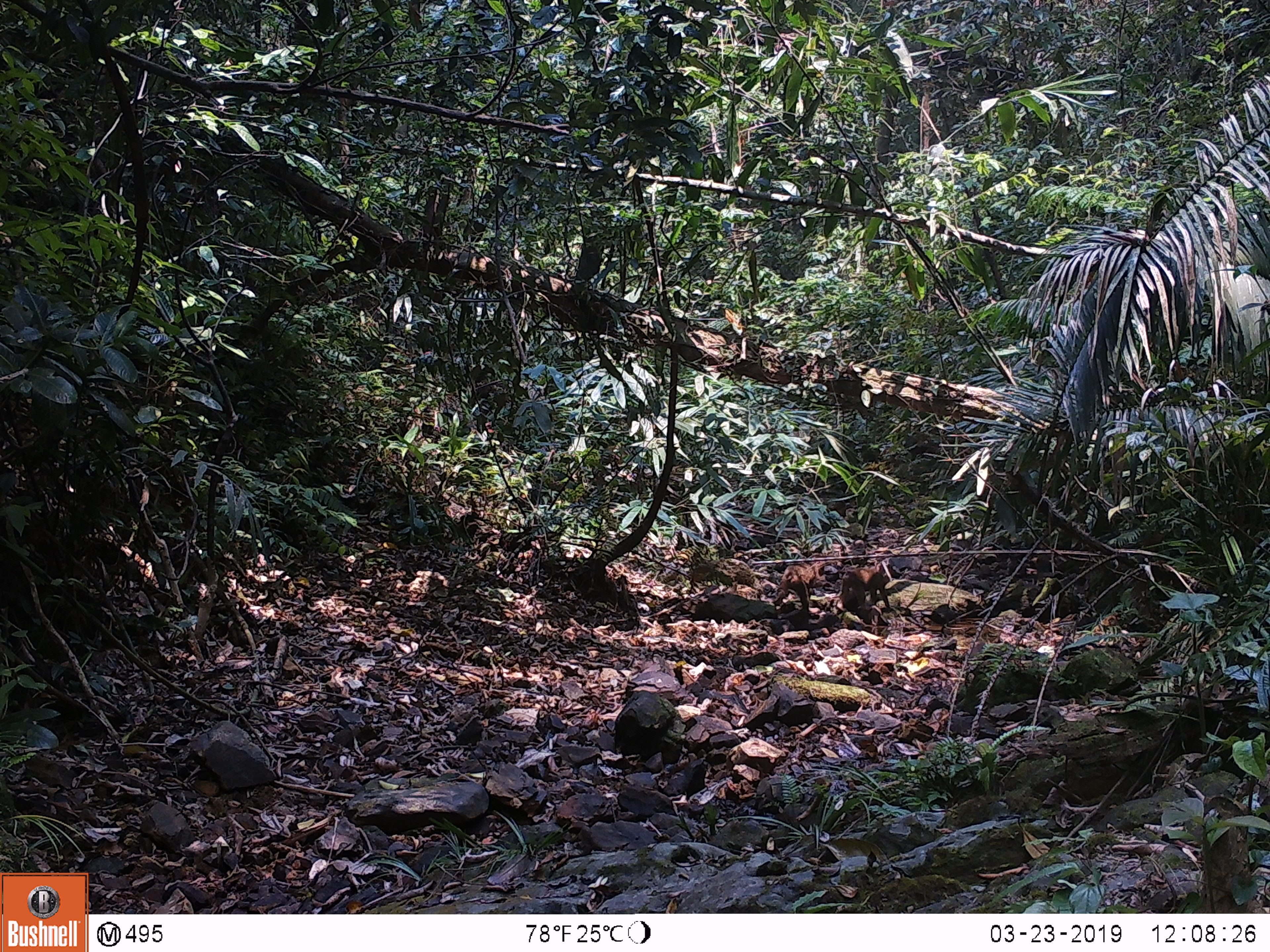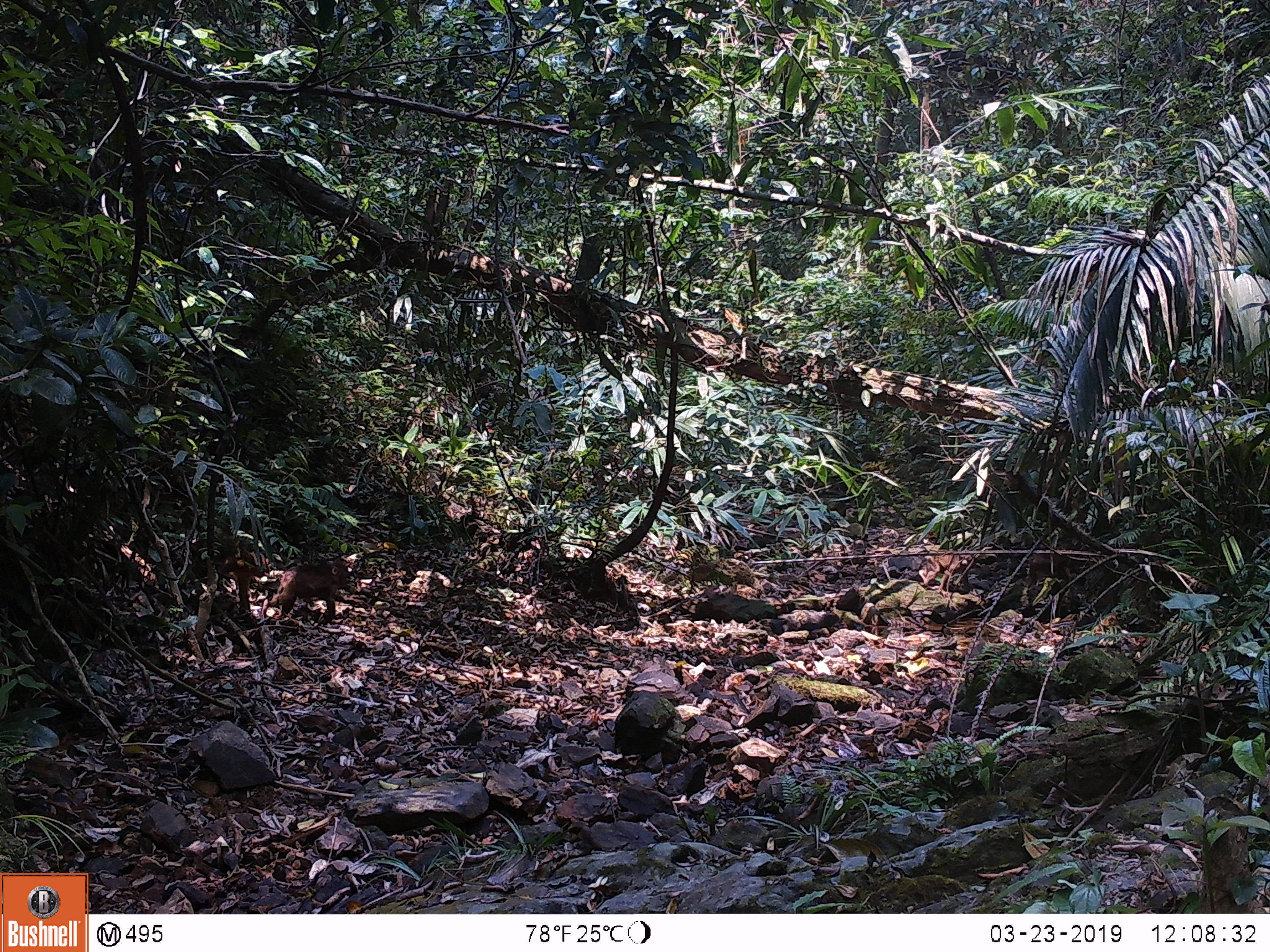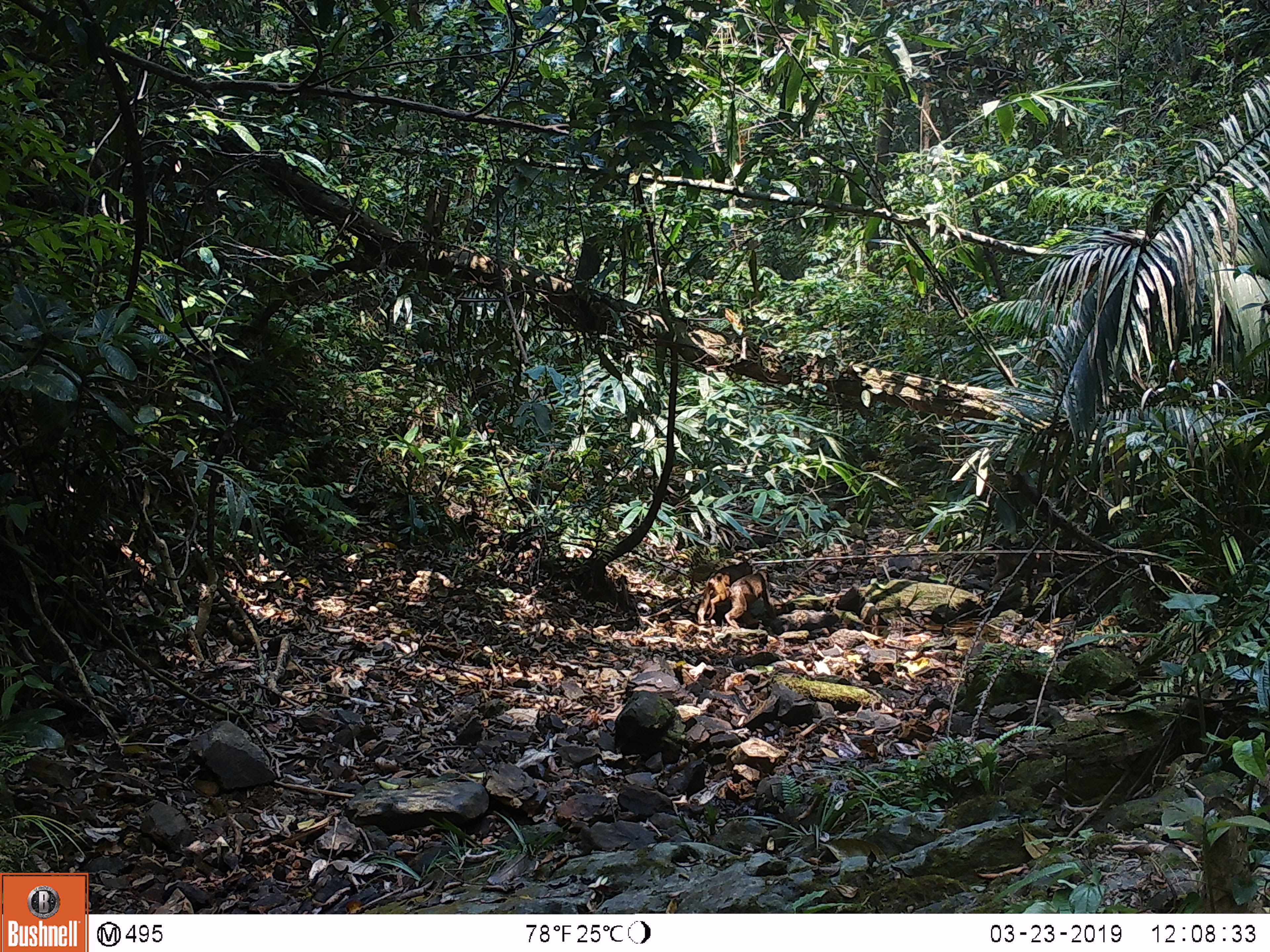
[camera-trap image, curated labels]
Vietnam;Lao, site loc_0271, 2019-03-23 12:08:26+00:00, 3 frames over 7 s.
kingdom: Animalia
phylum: Chordata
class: Mammalia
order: Primates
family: Cercopithecidae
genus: Macaca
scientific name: Macaca arctoides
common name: stump-tailed macaque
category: stump tailed macaque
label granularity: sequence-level